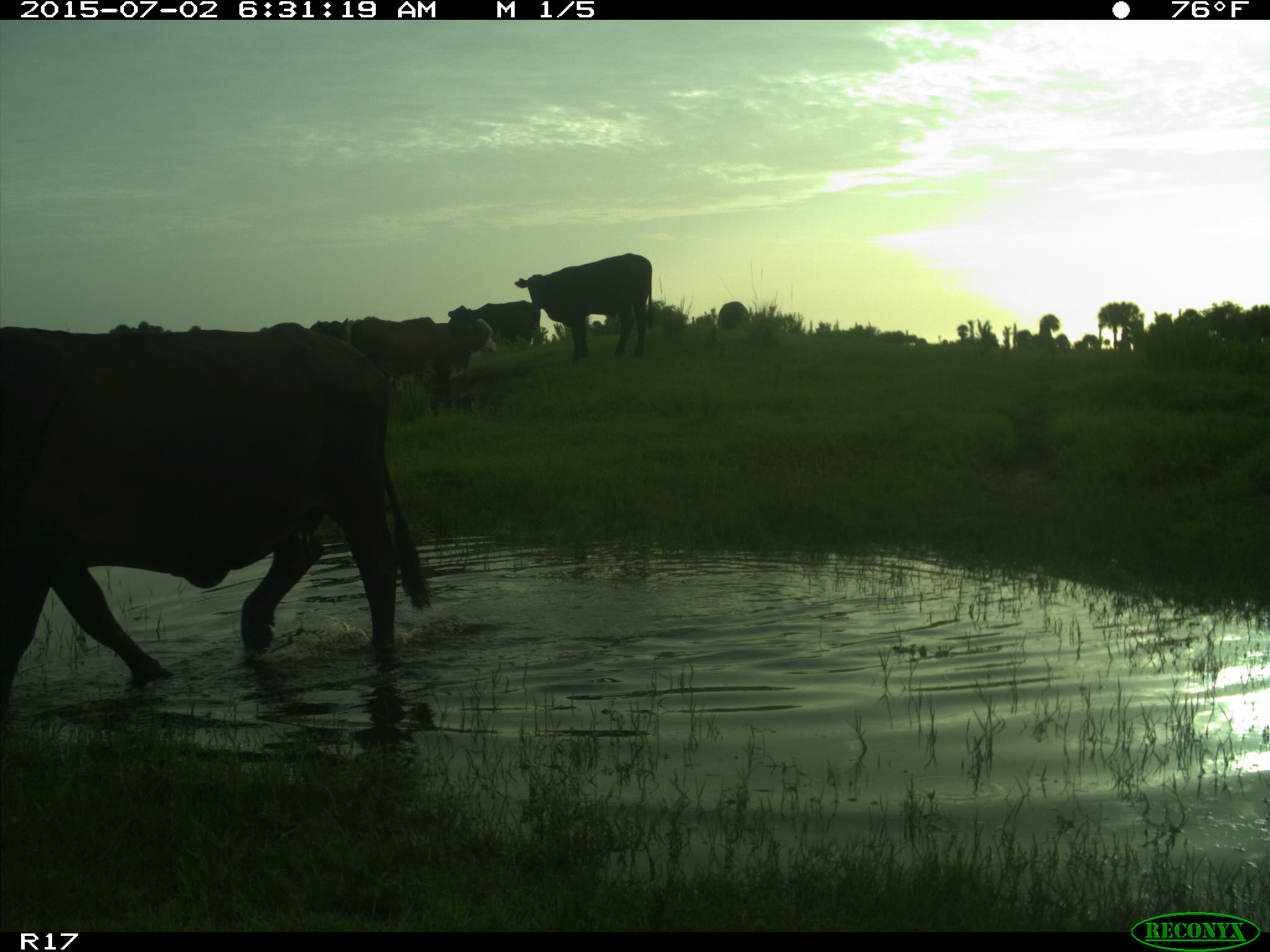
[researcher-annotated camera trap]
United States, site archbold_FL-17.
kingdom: Animalia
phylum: Chordata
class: Mammalia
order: Artiodactyla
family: Bovidae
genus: Bos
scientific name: Bos taurus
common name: domestic cow